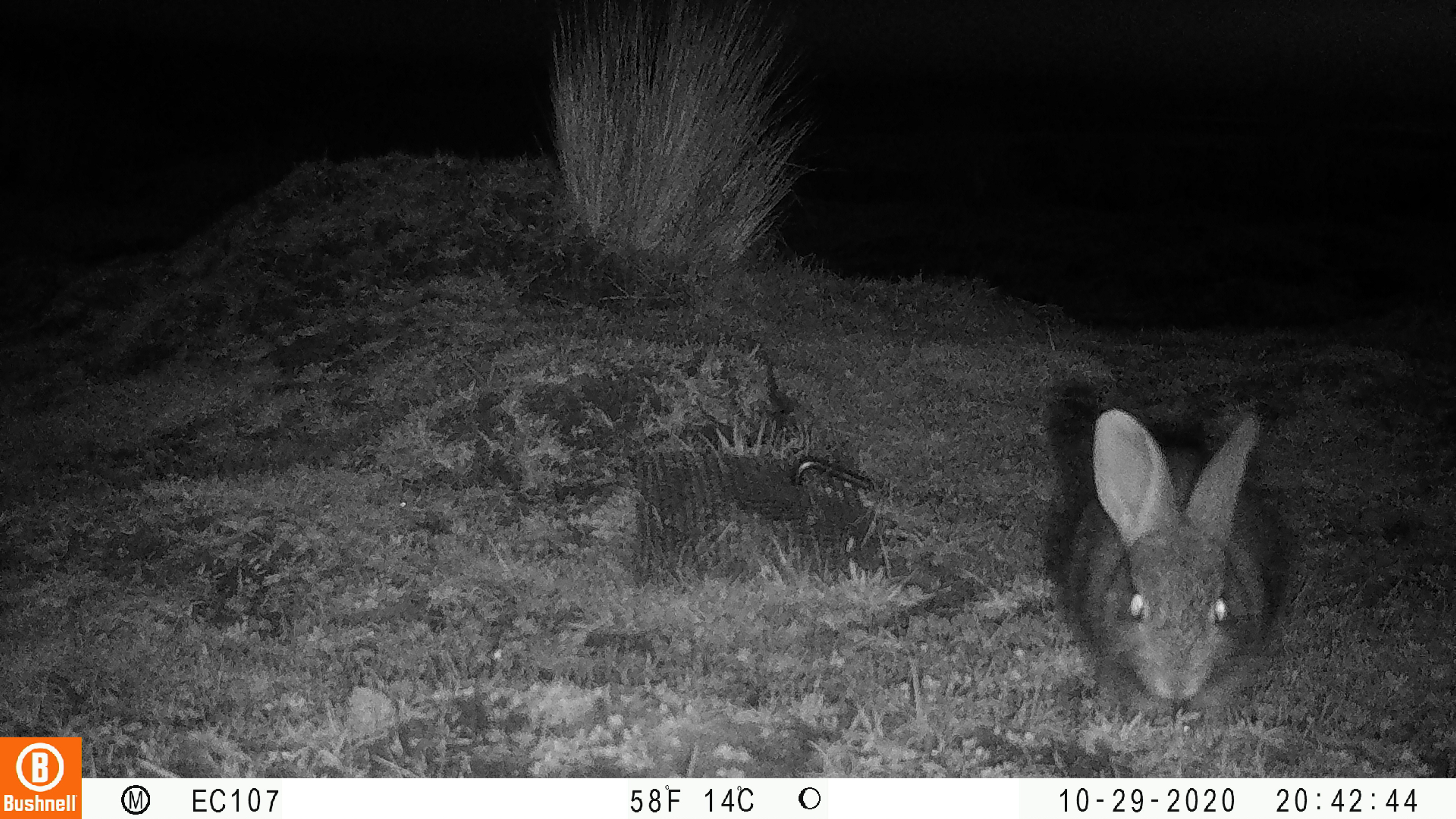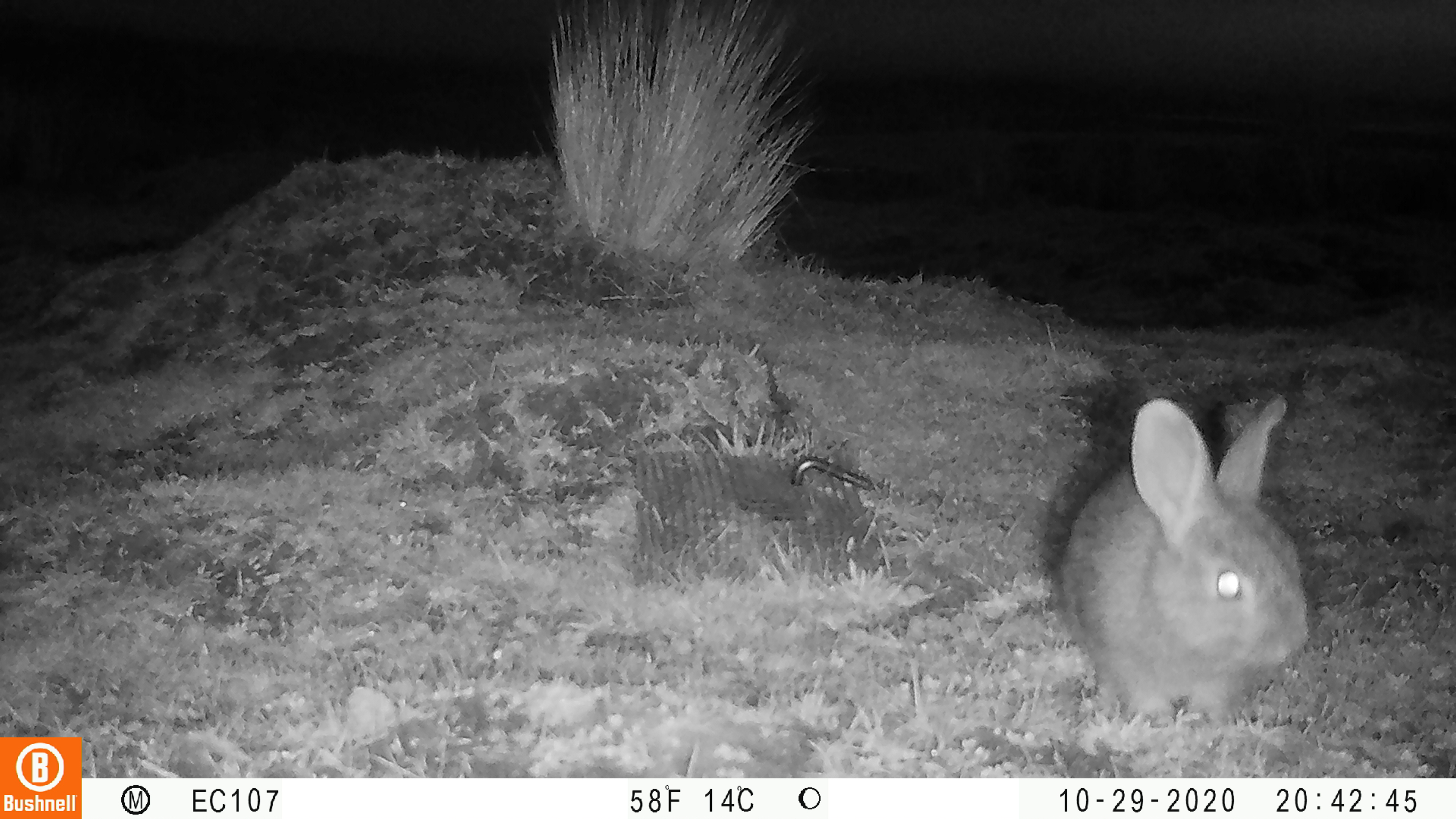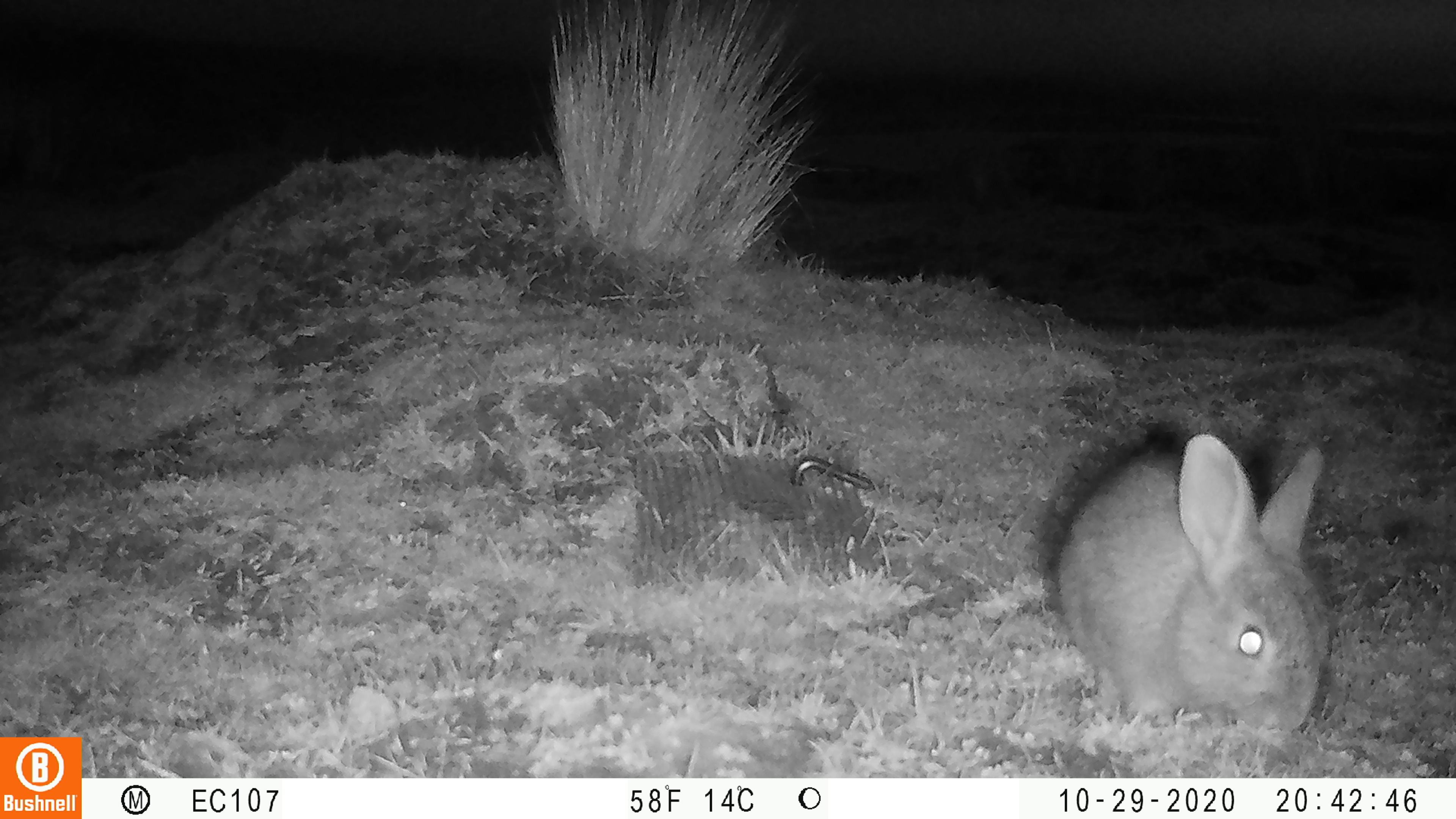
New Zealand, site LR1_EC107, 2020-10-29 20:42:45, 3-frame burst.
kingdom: Animalia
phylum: Chordata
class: Mammalia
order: Lagomorpha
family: Leporidae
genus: Oryctolagus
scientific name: Oryctolagus cuniculus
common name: european rabbit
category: rabbit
Rabbit (european rabbit) (Oryctolagus cuniculus).